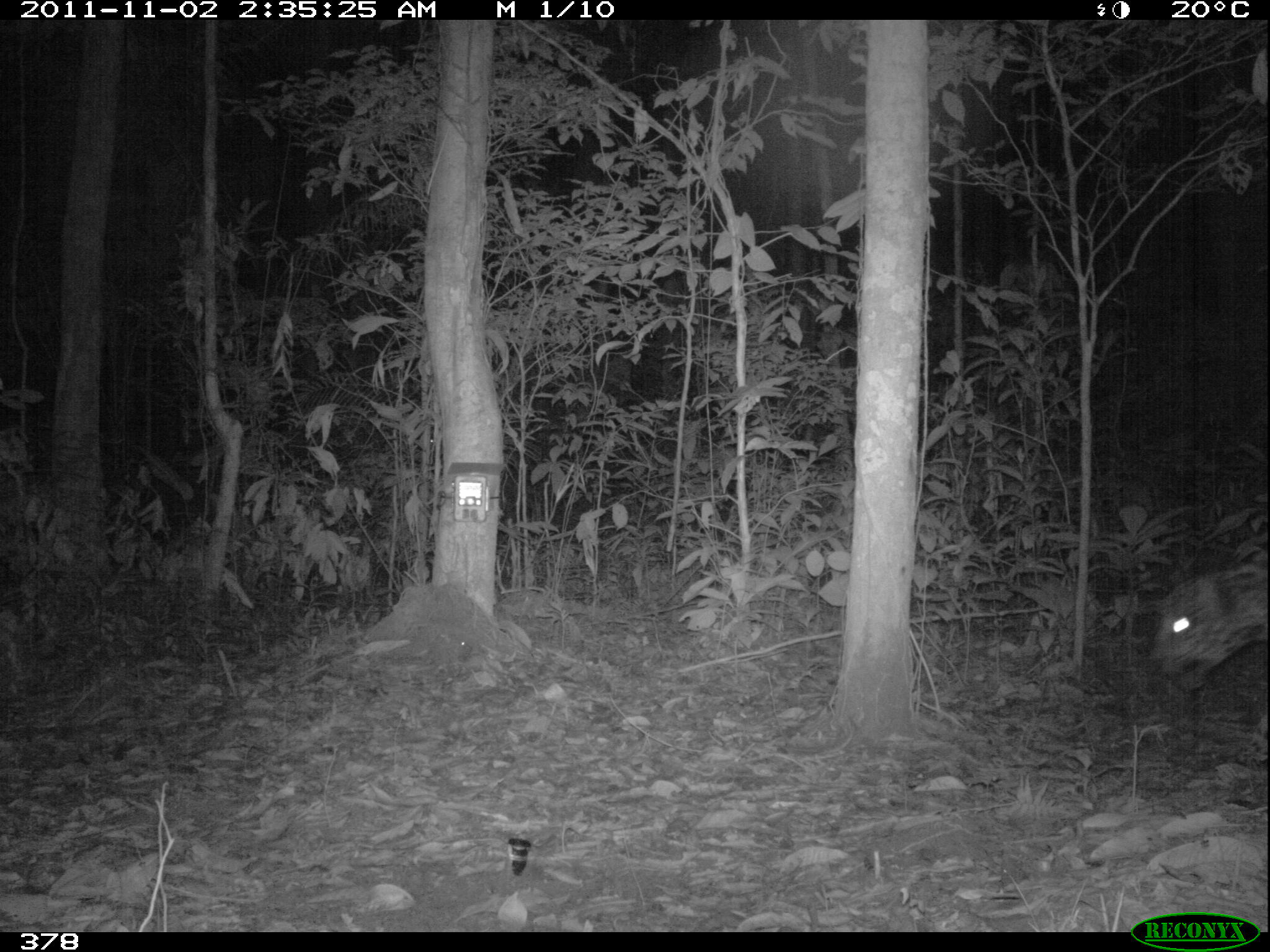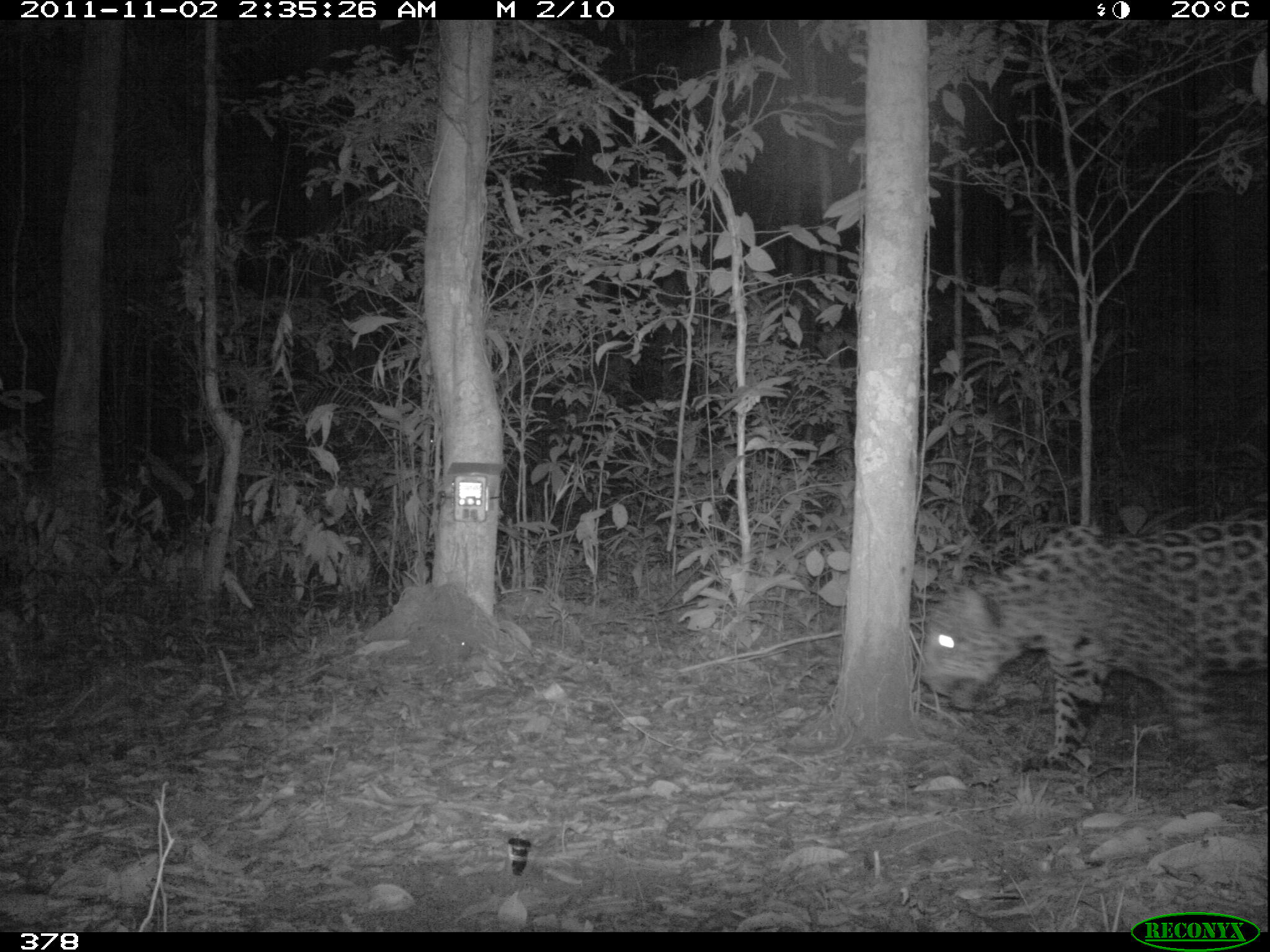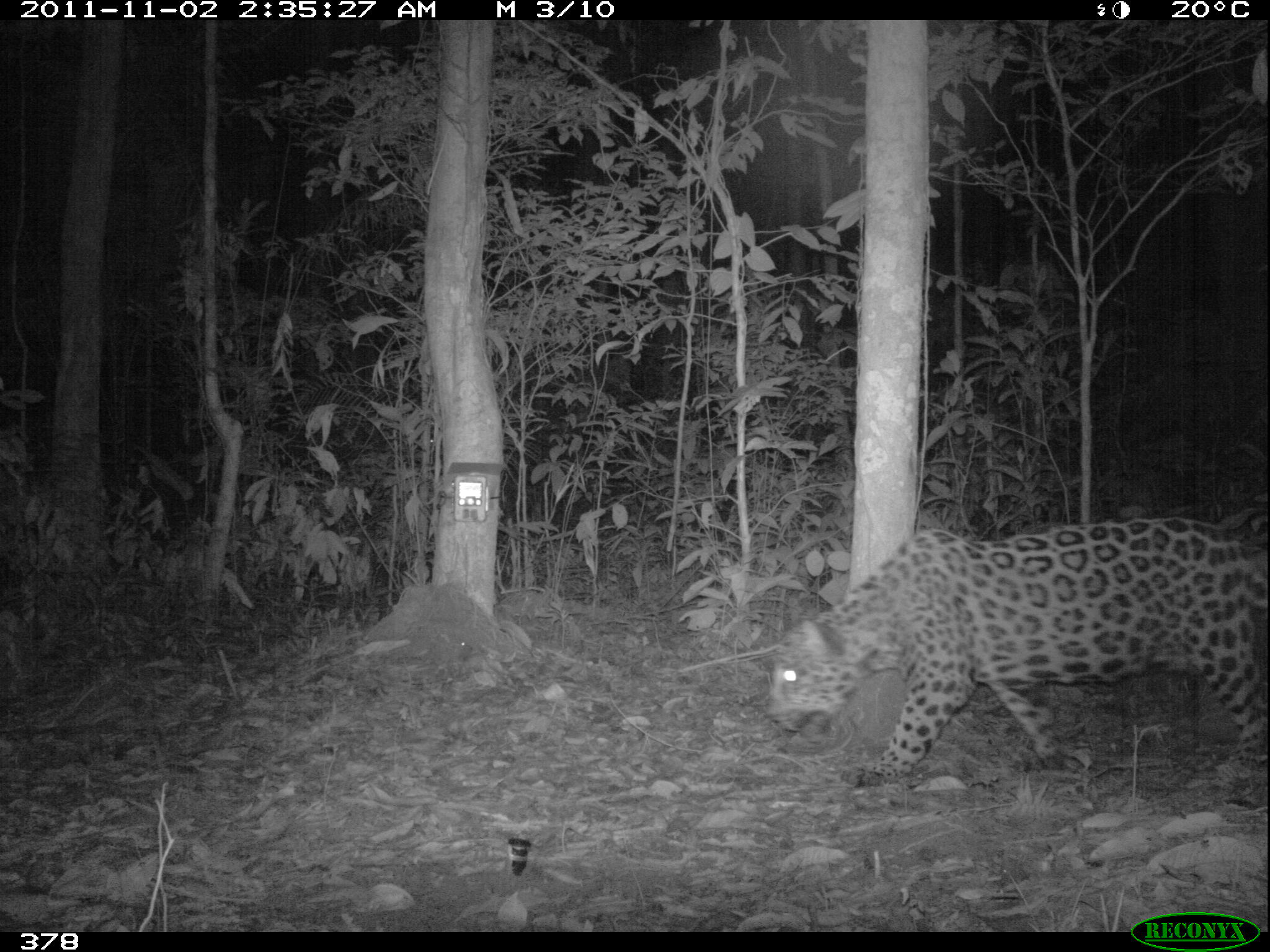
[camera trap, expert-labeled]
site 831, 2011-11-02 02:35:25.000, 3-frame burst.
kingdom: Animalia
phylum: Chordata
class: Mammalia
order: Carnivora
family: Felidae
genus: Panthera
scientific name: Panthera onca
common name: jaguar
Panthera onca (jaguar).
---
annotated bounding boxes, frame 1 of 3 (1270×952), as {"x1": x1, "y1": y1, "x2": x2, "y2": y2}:
panthera onca: {"x1": 1148, "y1": 562, "x2": 1270, "y2": 693}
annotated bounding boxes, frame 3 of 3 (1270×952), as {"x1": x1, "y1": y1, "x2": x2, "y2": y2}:
panthera onca: {"x1": 764, "y1": 517, "x2": 1270, "y2": 787}